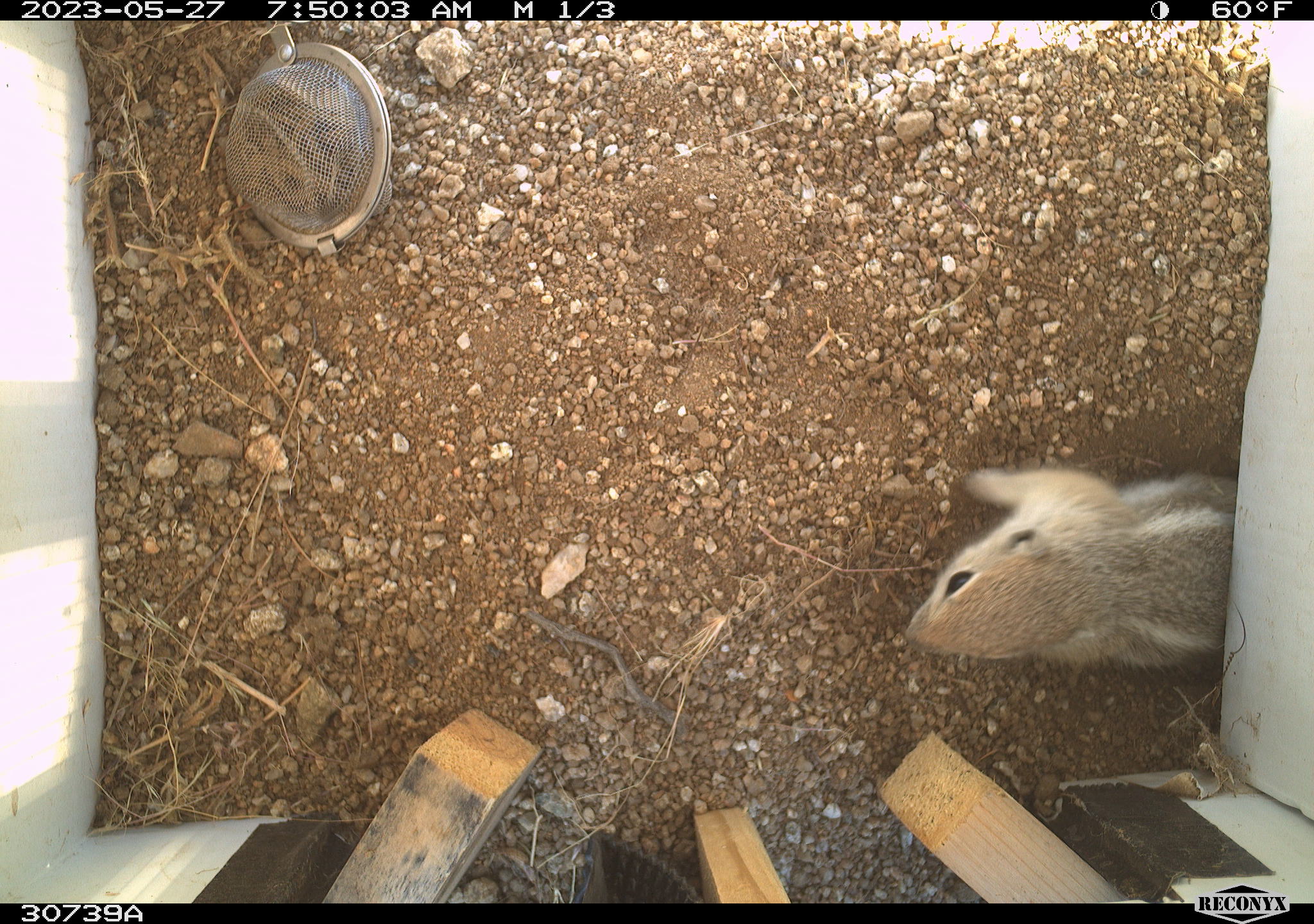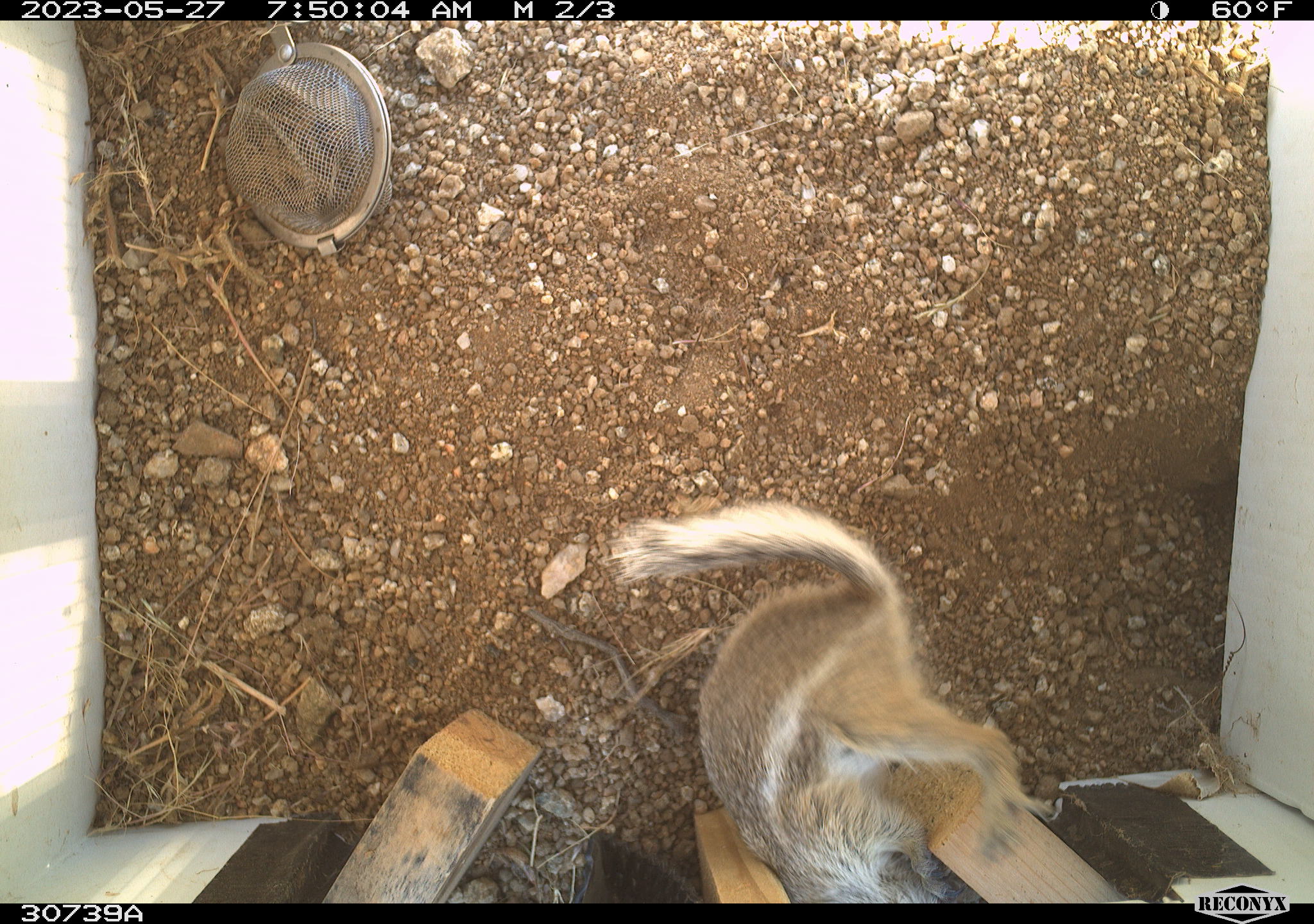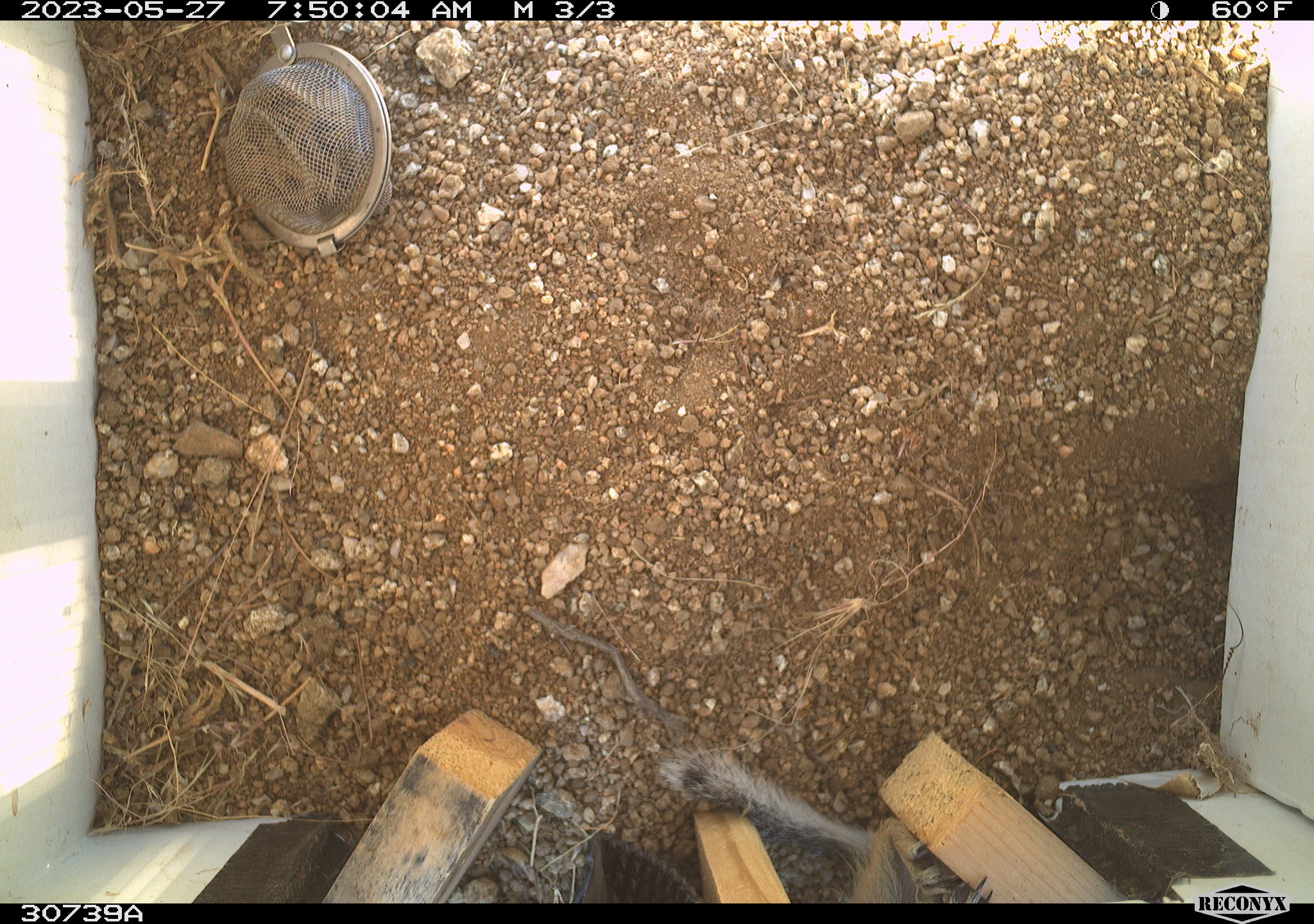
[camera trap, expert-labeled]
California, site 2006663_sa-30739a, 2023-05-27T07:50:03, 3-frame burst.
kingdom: Animalia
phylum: Chordata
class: Mammalia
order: Rodentia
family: Sciuridae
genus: Ammospermophilus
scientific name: Ammospermophilus leucurus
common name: white-tailed antelope squirrel